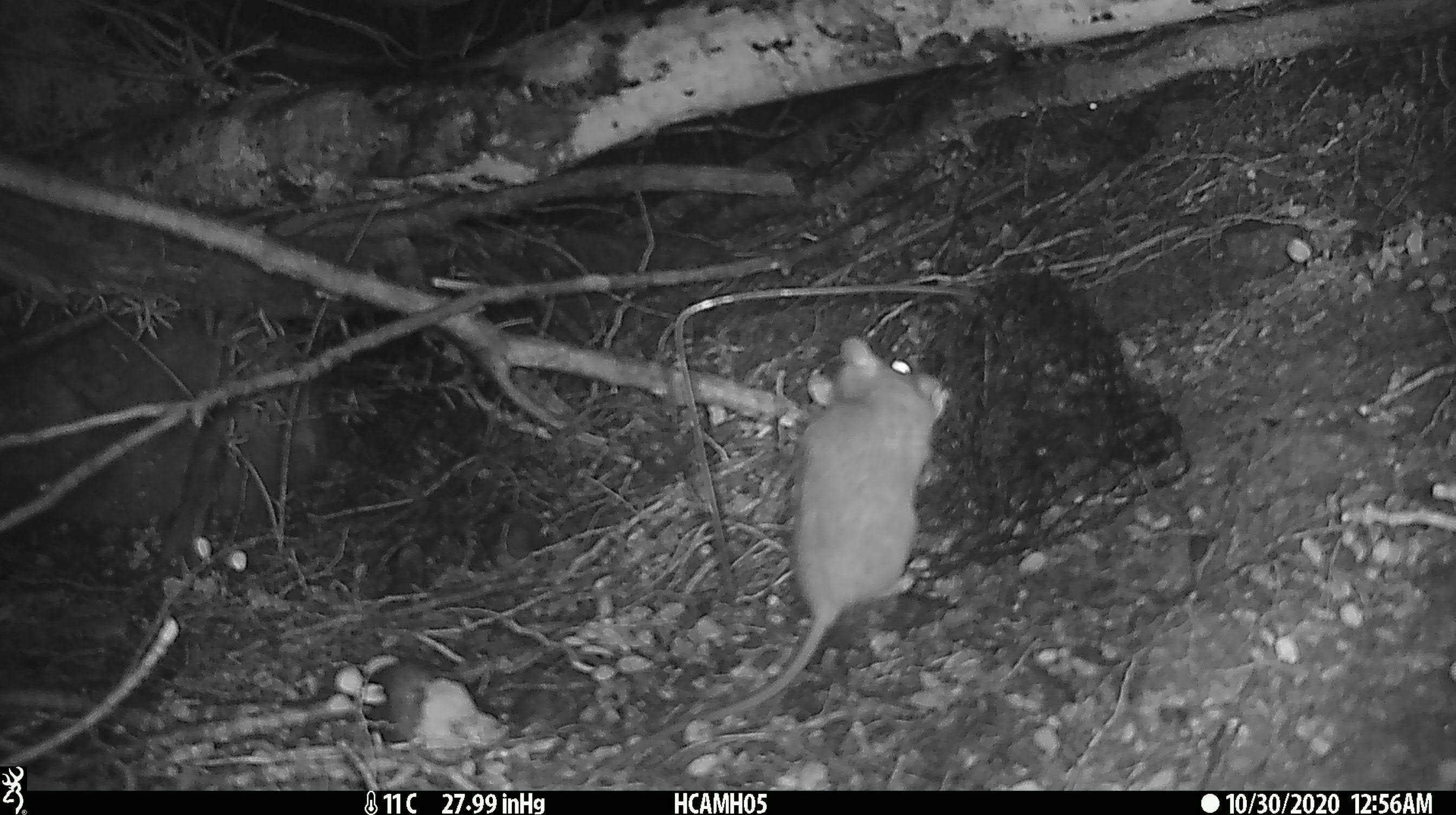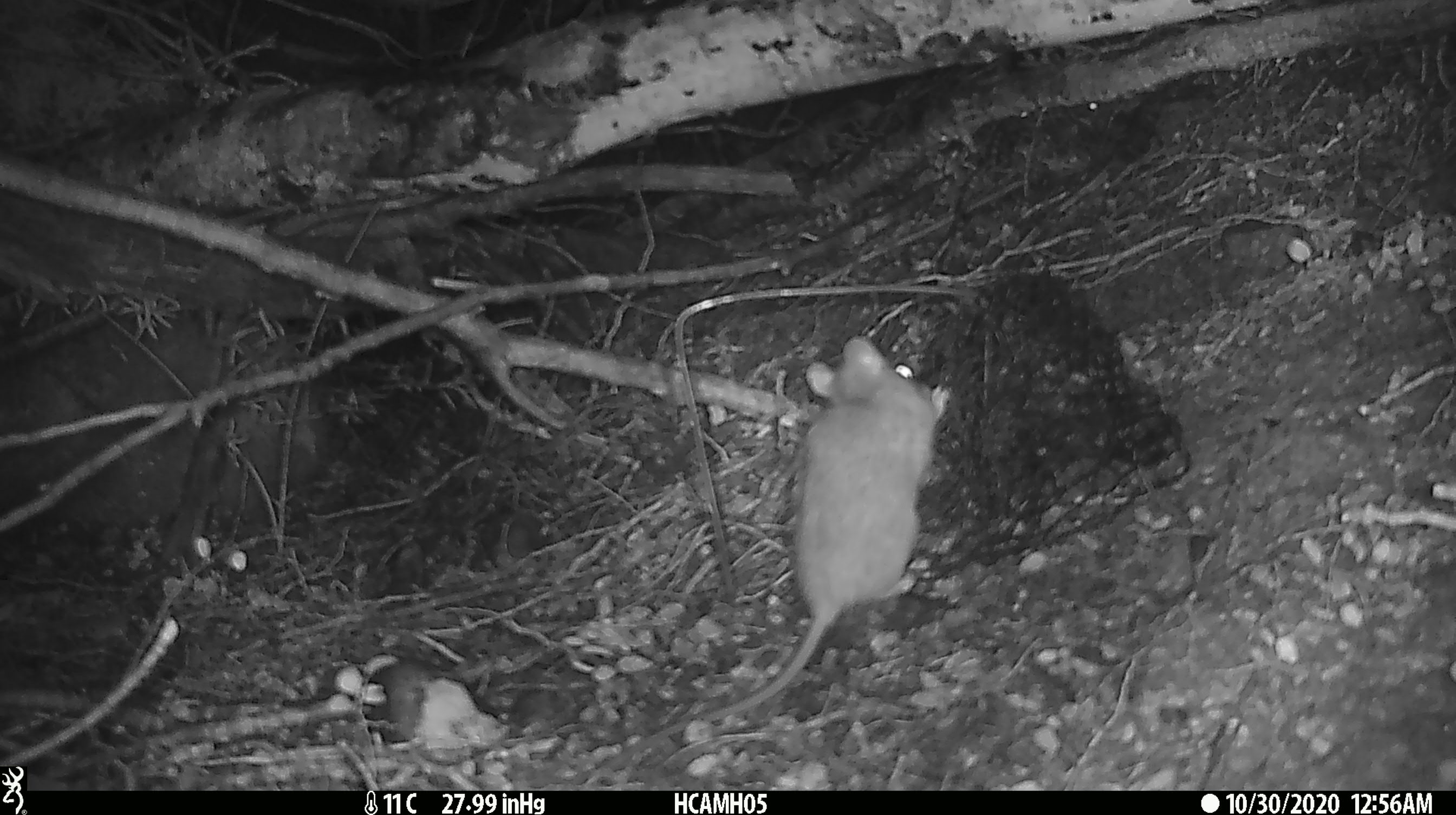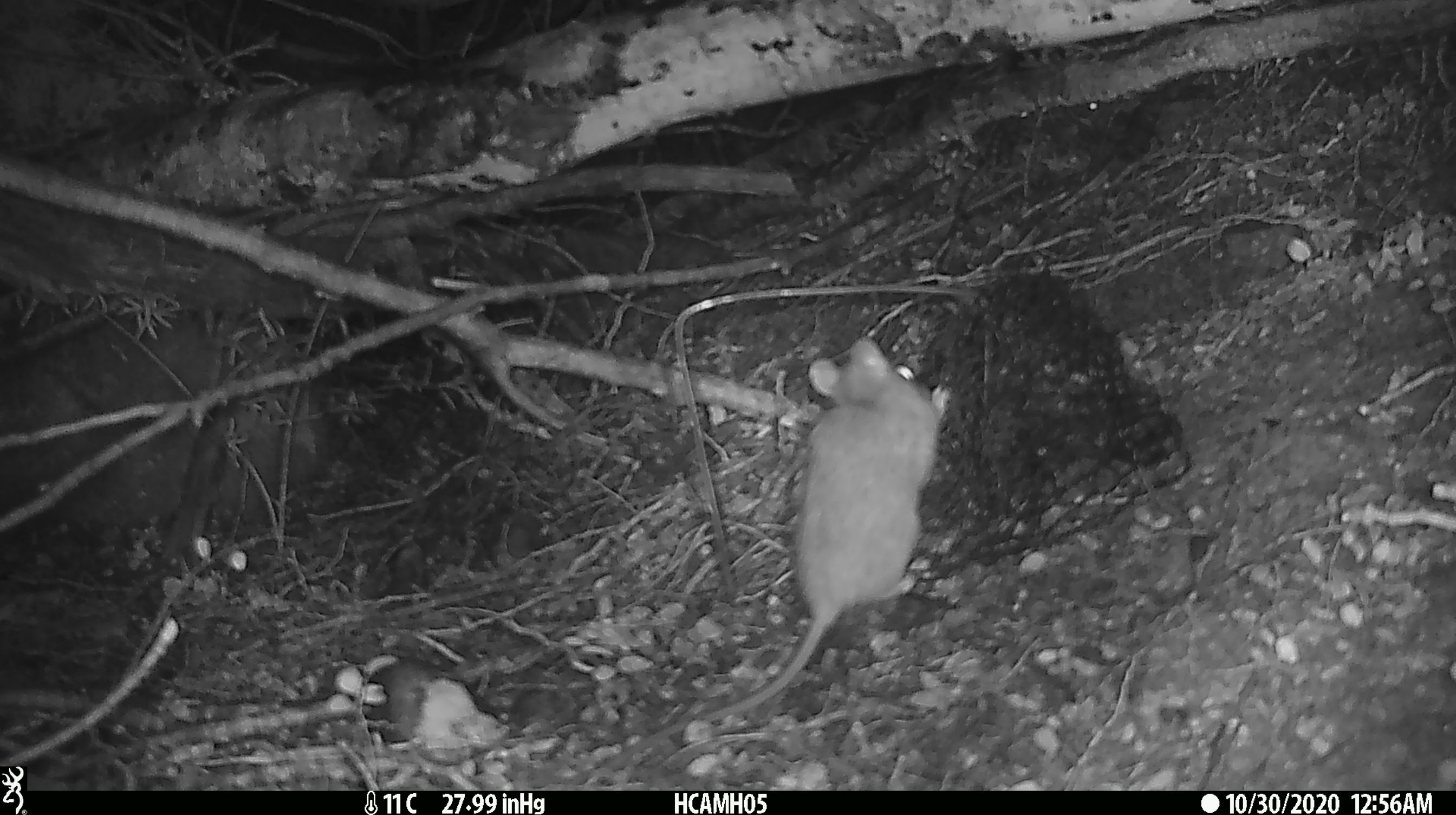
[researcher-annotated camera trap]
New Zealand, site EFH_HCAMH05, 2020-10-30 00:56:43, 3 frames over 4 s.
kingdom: Animalia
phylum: Chordata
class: Mammalia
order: Rodentia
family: Muridae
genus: Rattus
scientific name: Rattus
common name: rat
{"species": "rat (Rattus)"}